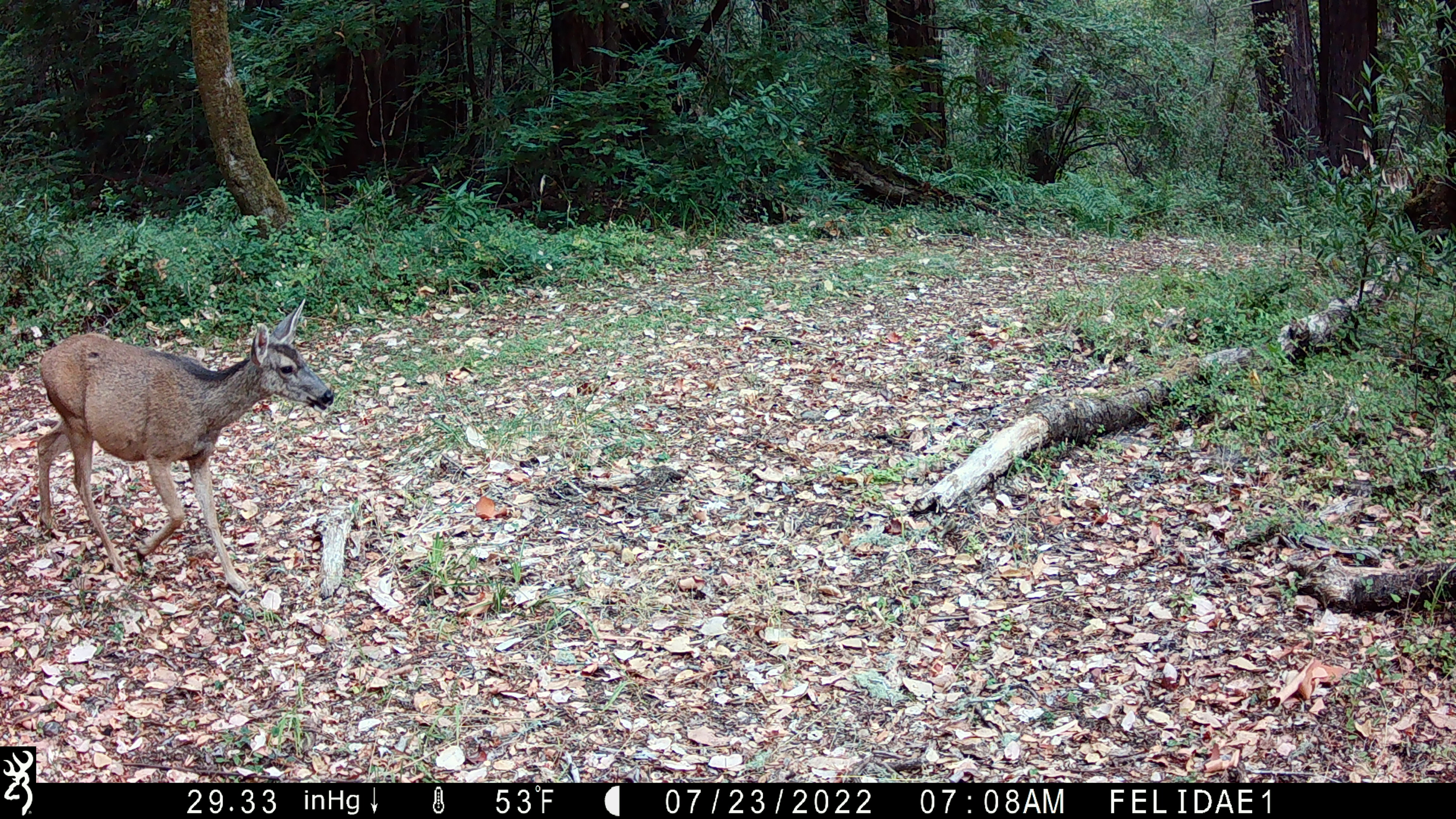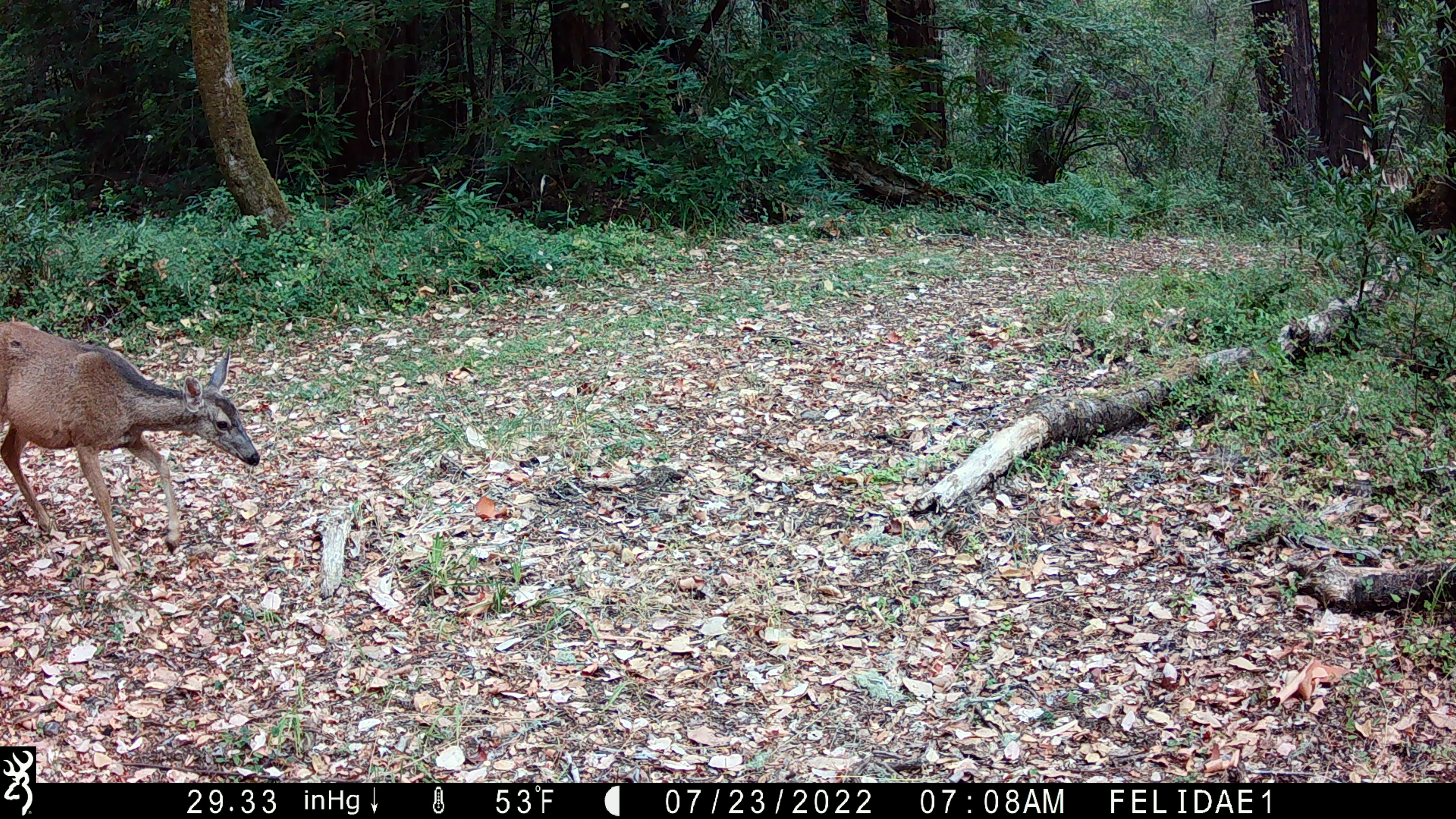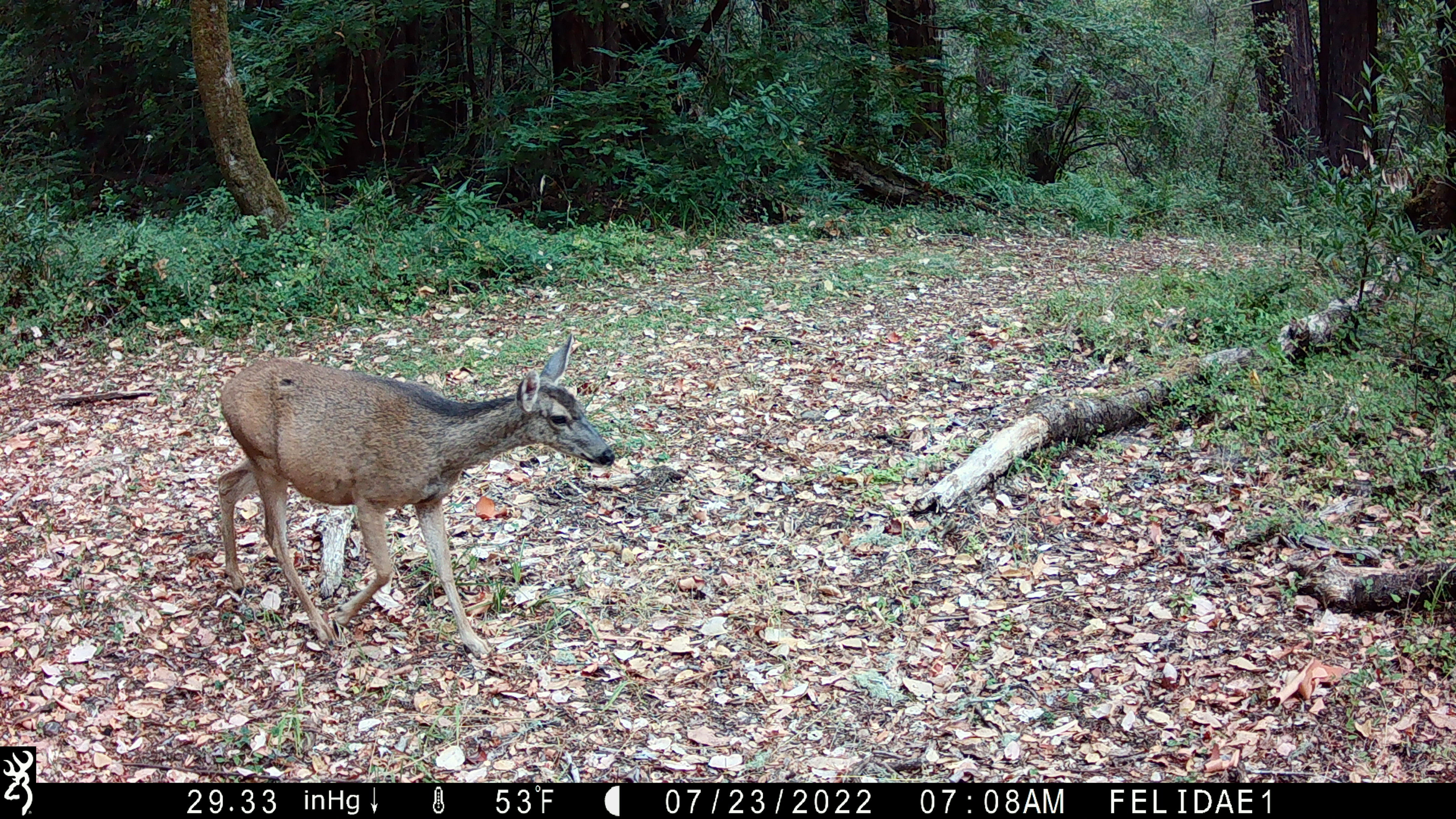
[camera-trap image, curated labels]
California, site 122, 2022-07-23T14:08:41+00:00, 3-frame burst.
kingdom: Animalia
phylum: Chordata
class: Mammalia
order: Artiodactyla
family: Cervidae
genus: Odocoileus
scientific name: Odocoileus hemionus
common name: mule deer